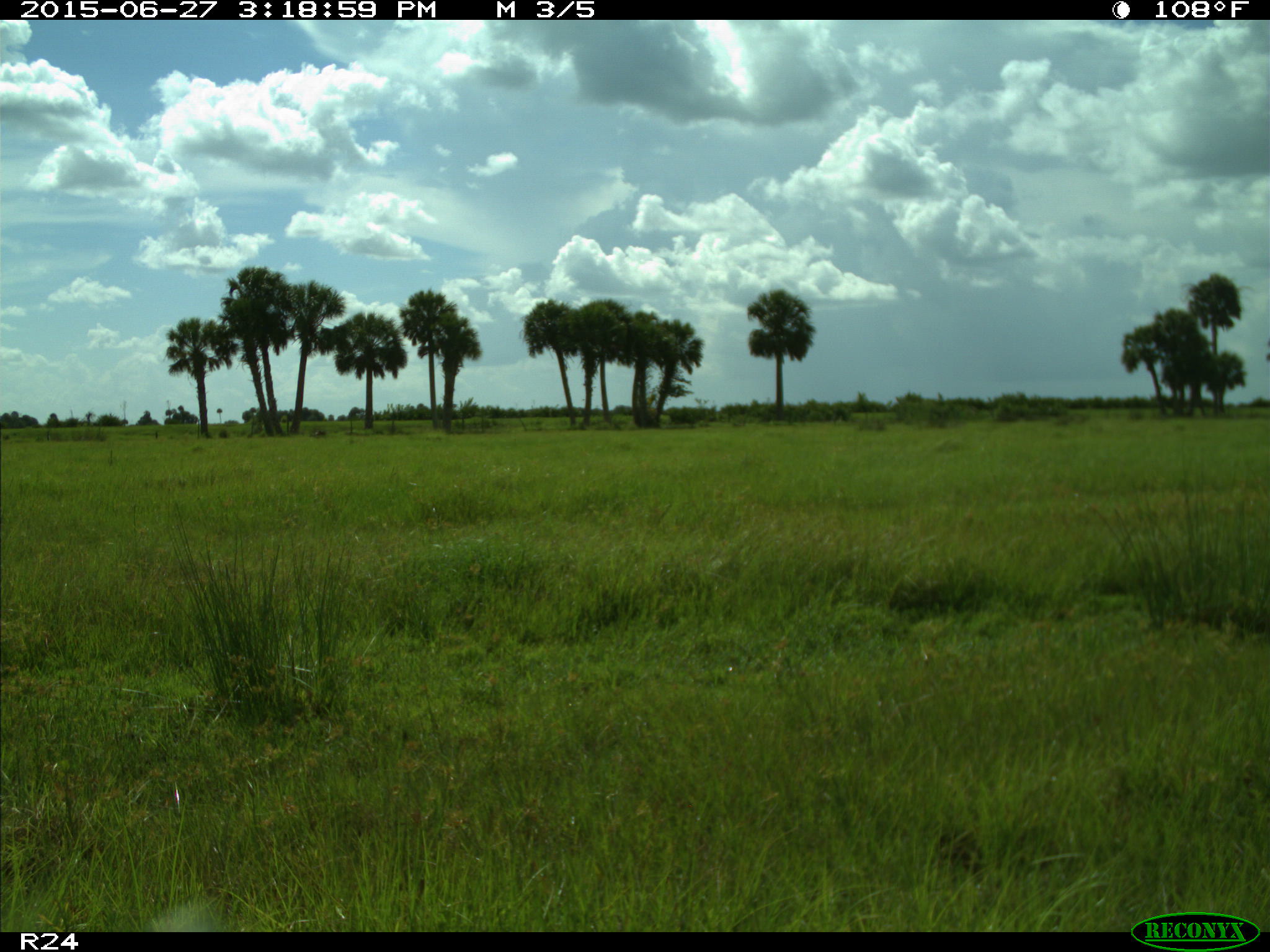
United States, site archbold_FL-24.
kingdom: Animalia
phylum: Chordata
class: Mammalia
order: Artiodactyla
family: Bovidae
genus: Bos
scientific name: Bos taurus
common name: domestic cow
Bos taurus (domestic cow).